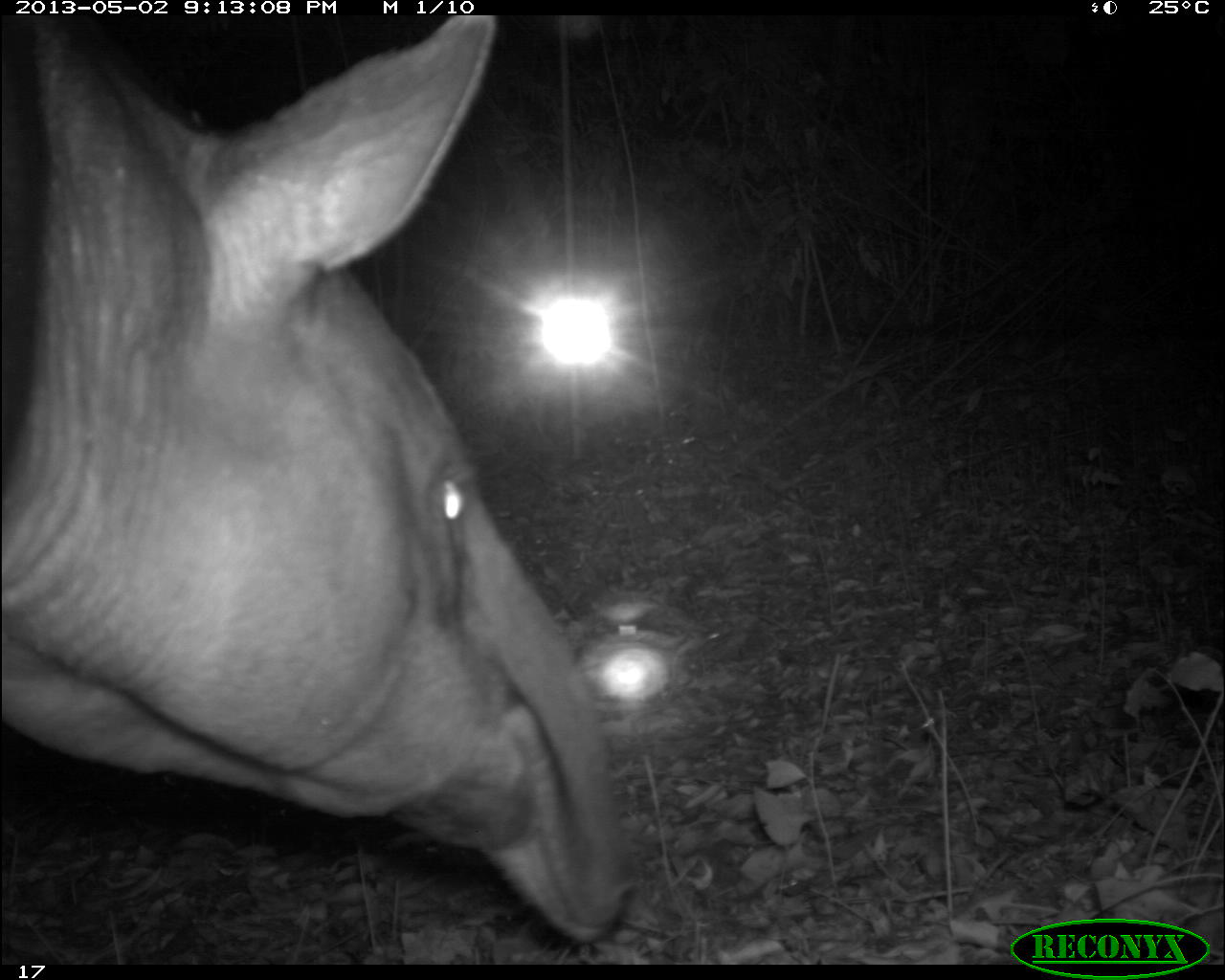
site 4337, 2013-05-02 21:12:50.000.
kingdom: Animalia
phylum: Chordata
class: Mammalia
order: Perissodactyla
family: Tapiridae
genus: Tapirus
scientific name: Tapirus bairdii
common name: baird's tapir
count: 1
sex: male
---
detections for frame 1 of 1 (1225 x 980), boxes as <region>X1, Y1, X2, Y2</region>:
tapirus bairdii: <region>1, 14, 632, 939</region>